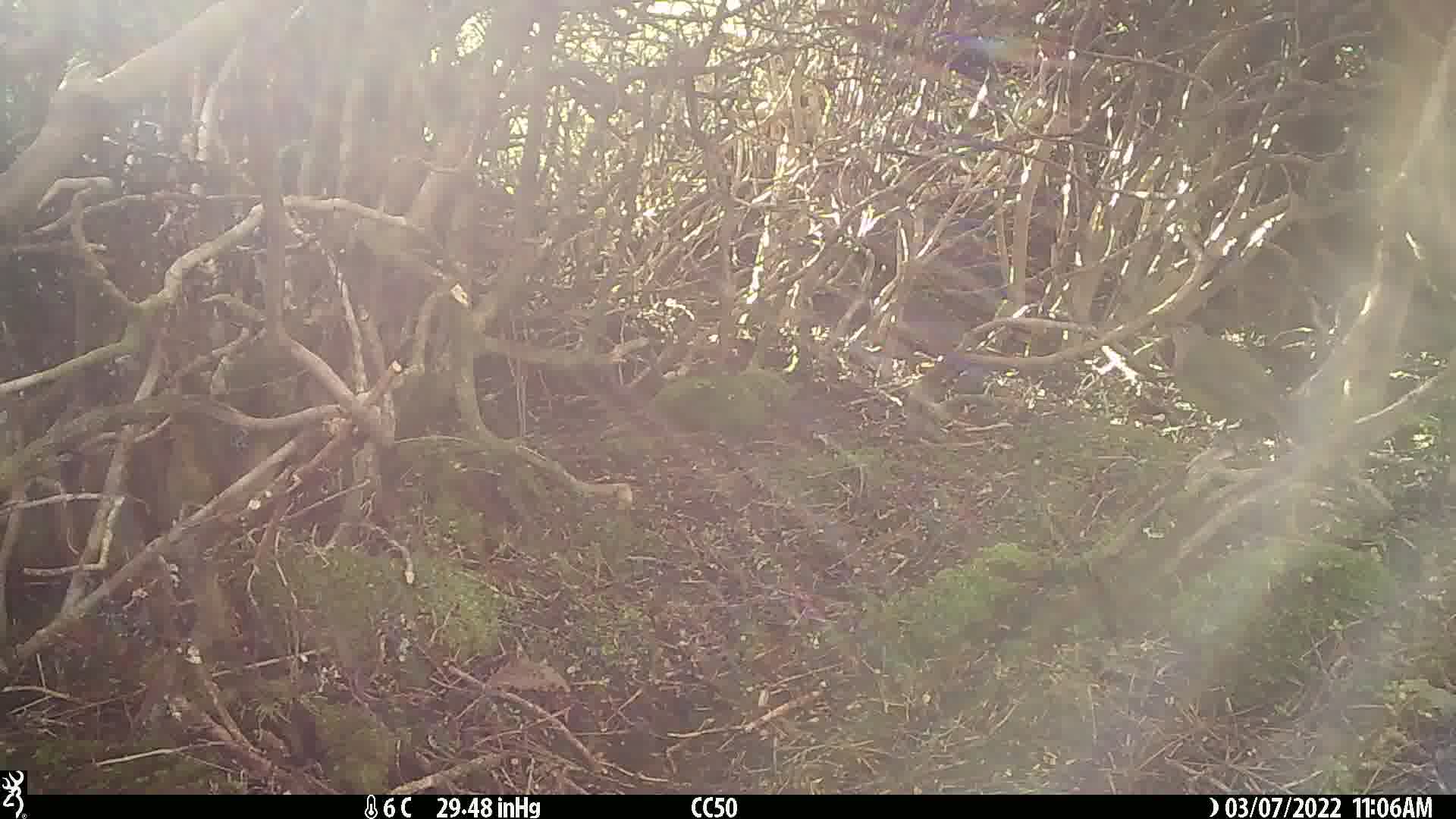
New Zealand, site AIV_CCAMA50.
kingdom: Animalia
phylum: Chordata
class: Aves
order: Passeriformes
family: Meliphagidae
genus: Anthornis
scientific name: Anthornis melanura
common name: new zealand bellbird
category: bellbird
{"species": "bellbird (new zealand bellbird) (Anthornis melanura)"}